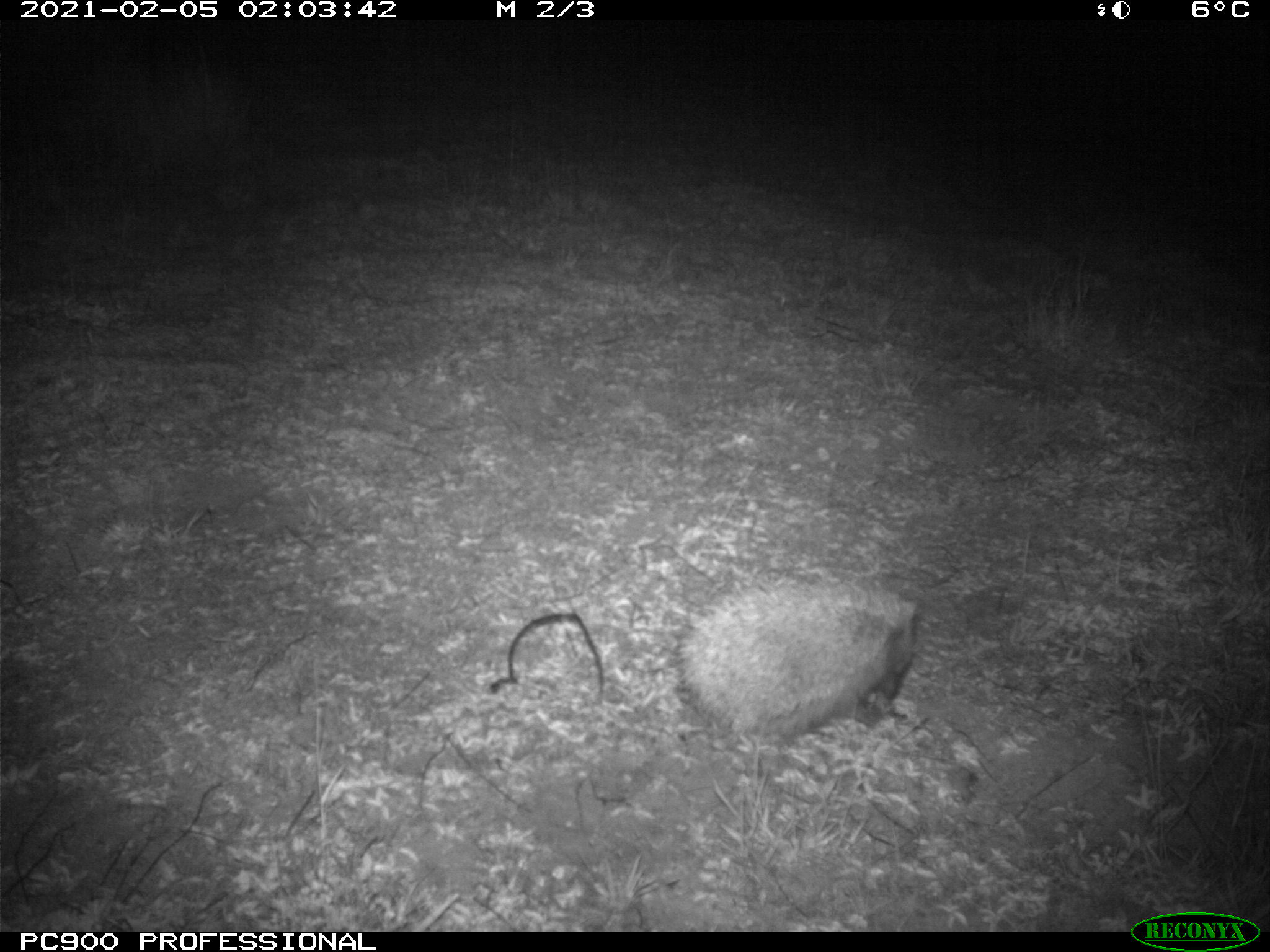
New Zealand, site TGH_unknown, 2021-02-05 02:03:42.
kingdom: Animalia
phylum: Chordata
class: Mammalia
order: Eulipotyphla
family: Erinaceidae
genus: Erinaceus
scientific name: Erinaceus europaeus europaeus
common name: european hedgehog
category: hedgehog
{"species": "hedgehog (european hedgehog) (Erinaceus europaeus europaeus)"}